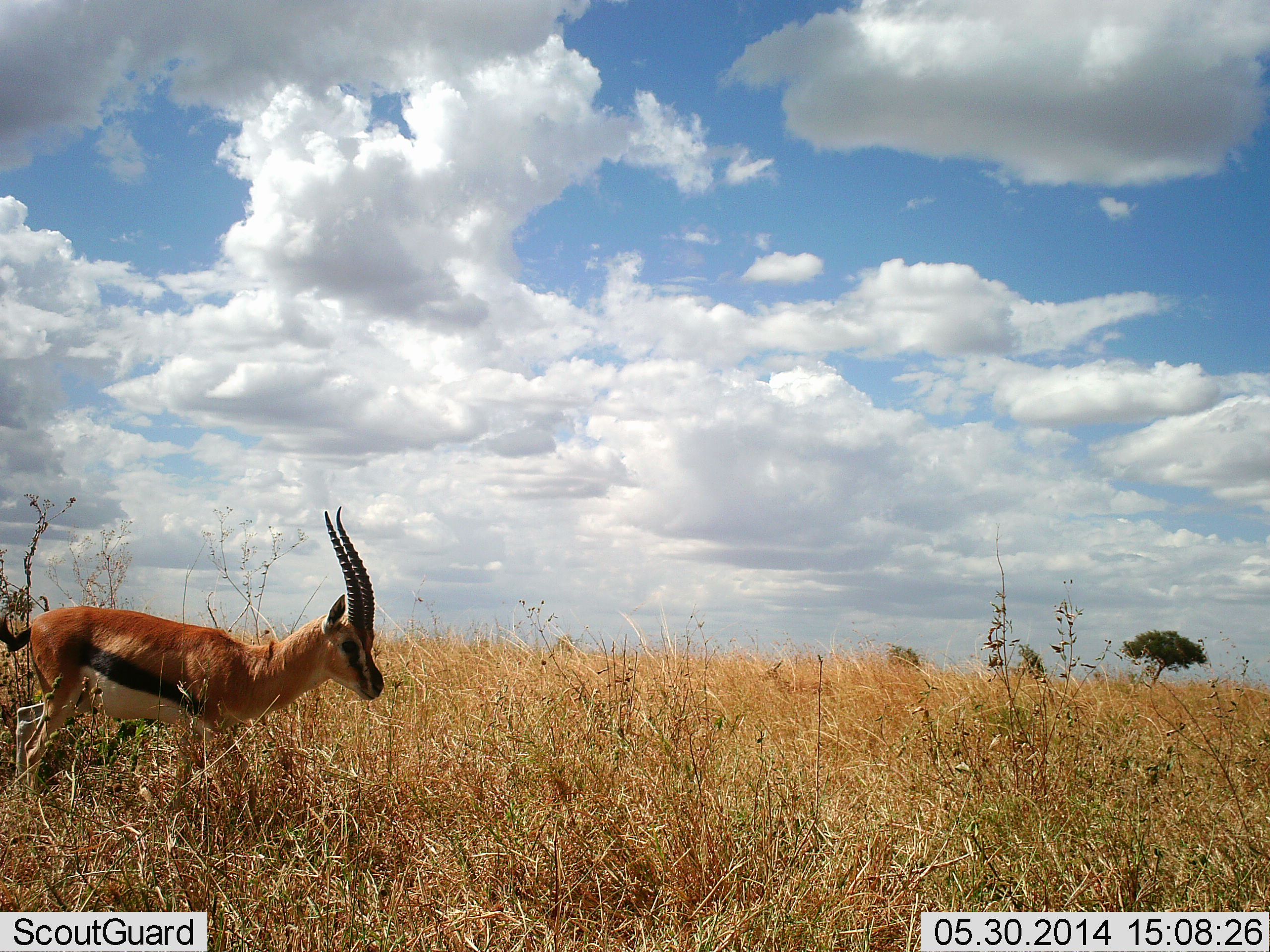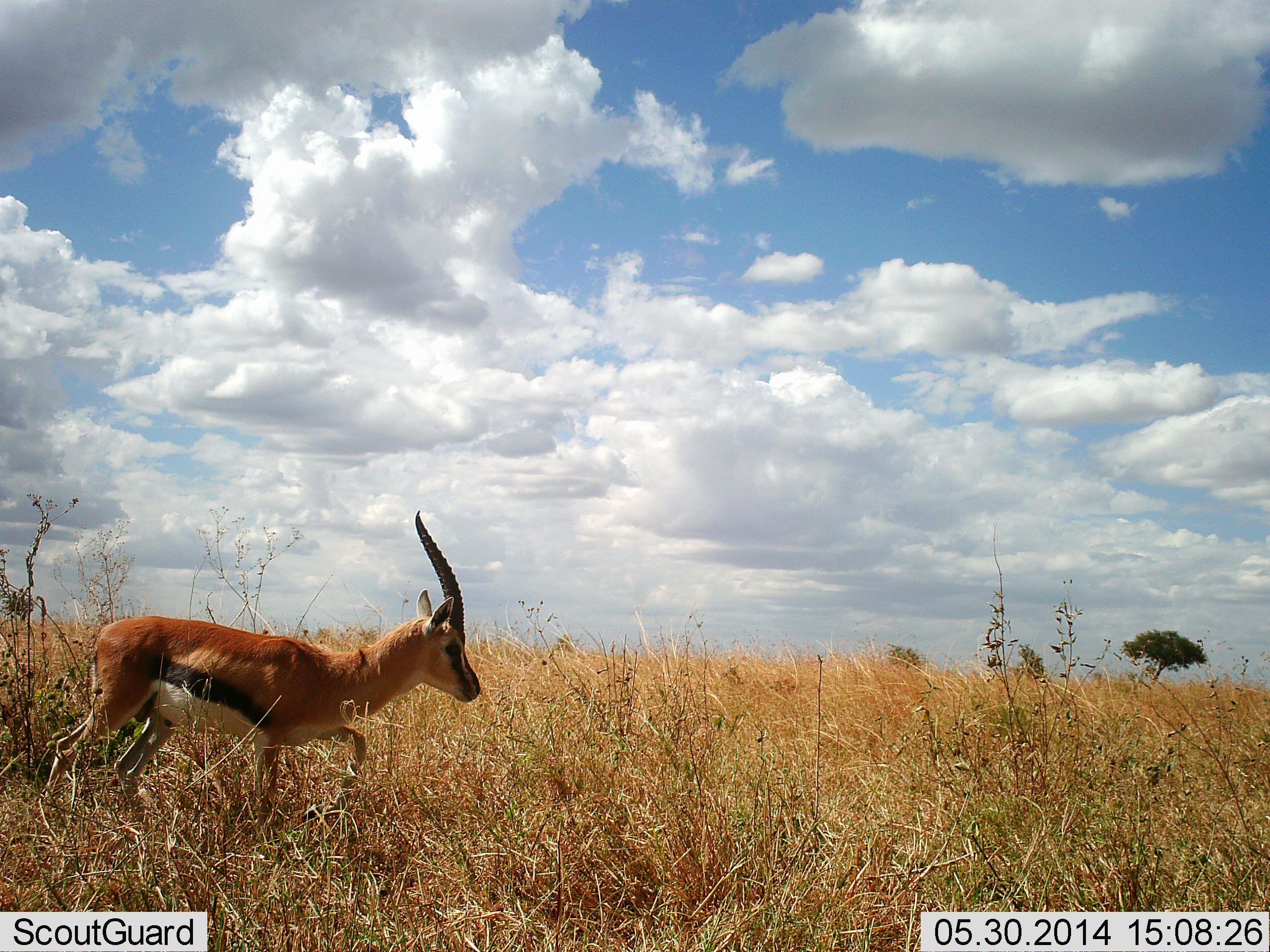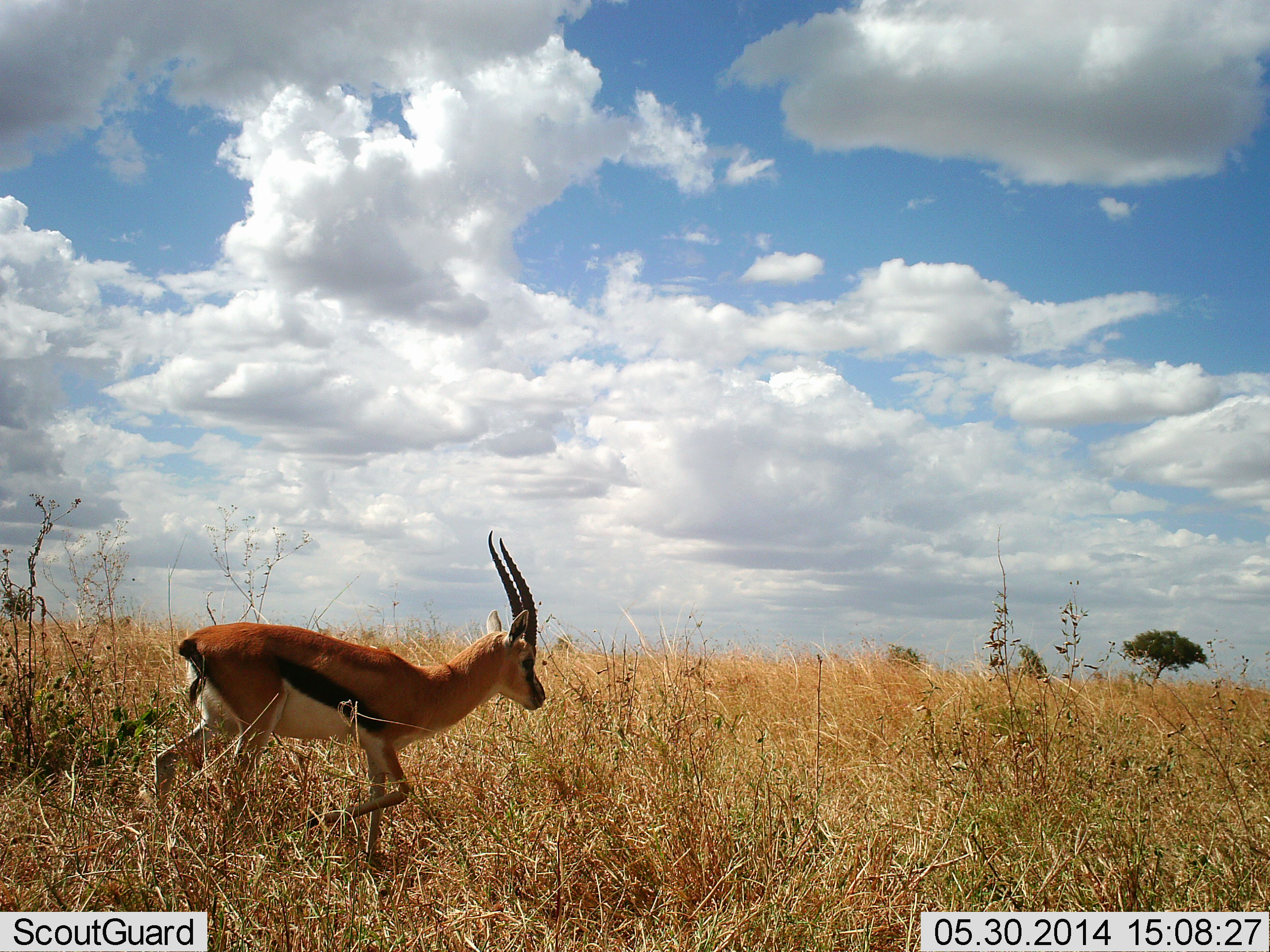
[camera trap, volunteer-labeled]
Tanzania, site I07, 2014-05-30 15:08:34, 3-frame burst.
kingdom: Animalia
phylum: Chordata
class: Mammalia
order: Artiodactyla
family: Bovidae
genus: Eudorcas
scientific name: Eudorcas thomsonii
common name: thomson's gazelle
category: gazellethomsons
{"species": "gazellethomsons (thomson's gazelle) (Eudorcas thomsonii)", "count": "1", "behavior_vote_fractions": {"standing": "6%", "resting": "0%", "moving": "100%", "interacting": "0%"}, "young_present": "3%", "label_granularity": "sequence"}